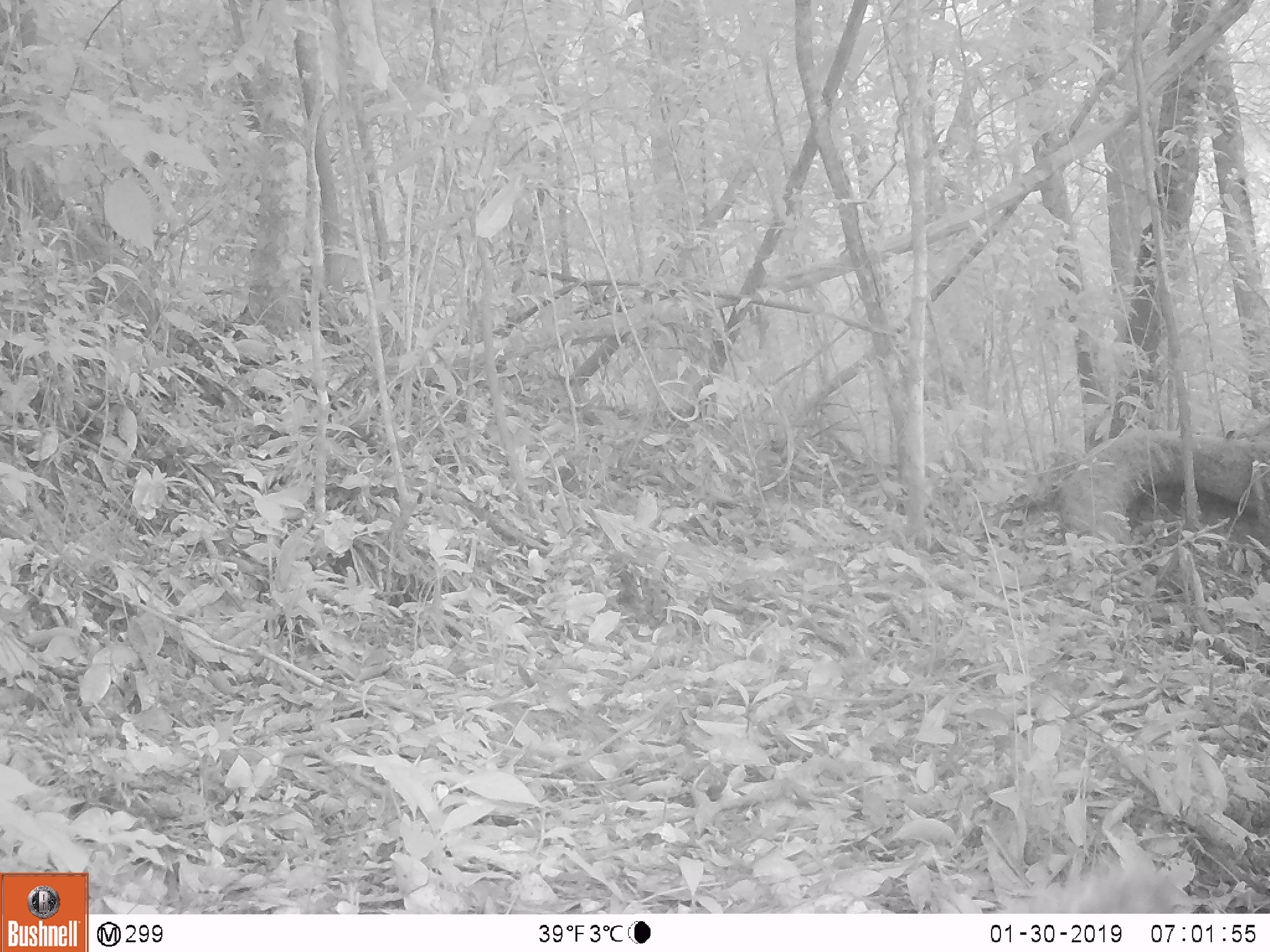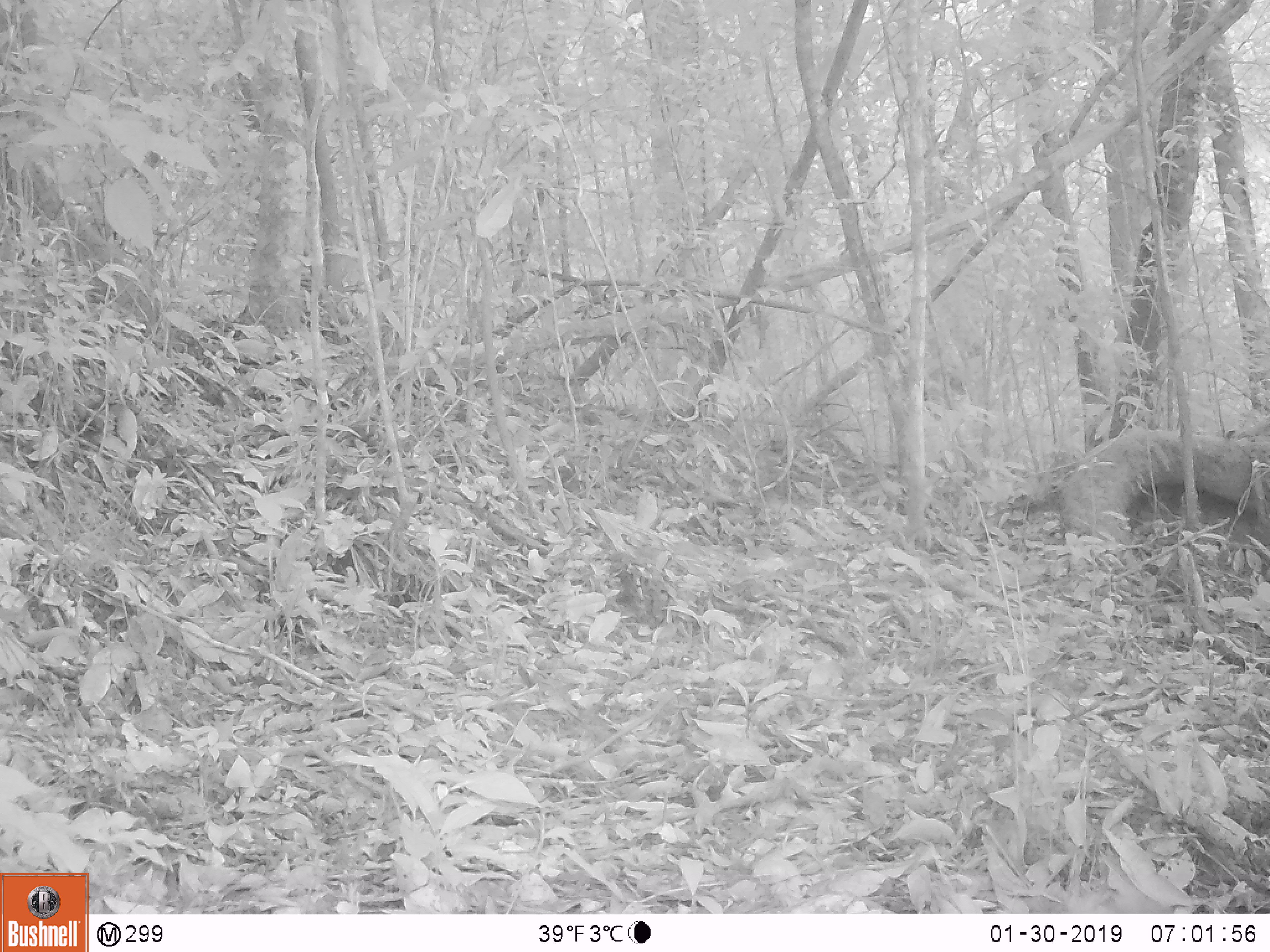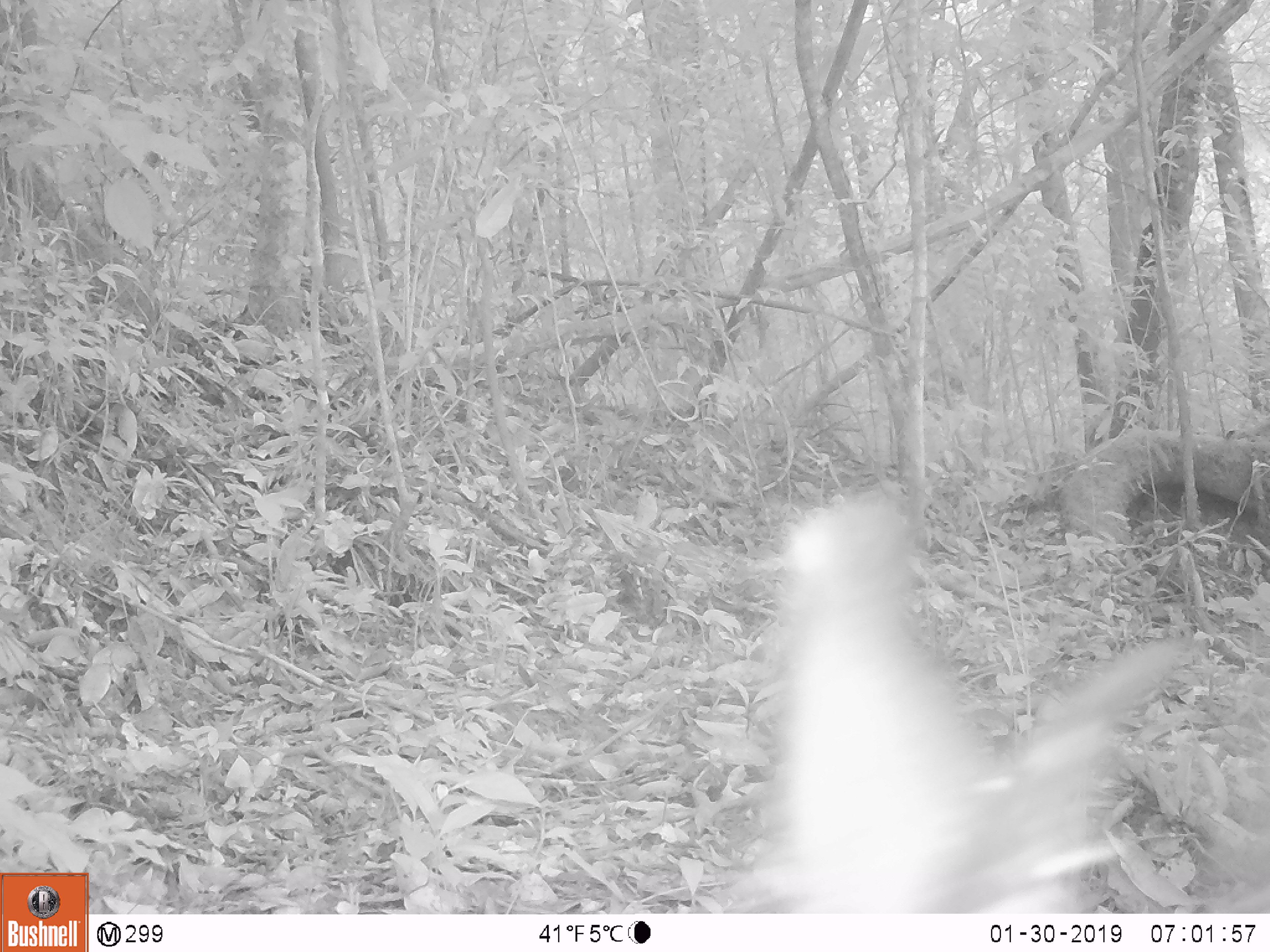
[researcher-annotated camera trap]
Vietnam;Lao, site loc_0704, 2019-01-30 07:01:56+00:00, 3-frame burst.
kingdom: Animalia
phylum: Chordata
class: Mammalia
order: Artiodactyla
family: Bovidae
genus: Capricornis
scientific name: Capricornis sumatraensis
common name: chinese serow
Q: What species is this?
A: Chinese serow (Capricornis sumatraensis).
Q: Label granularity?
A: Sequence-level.